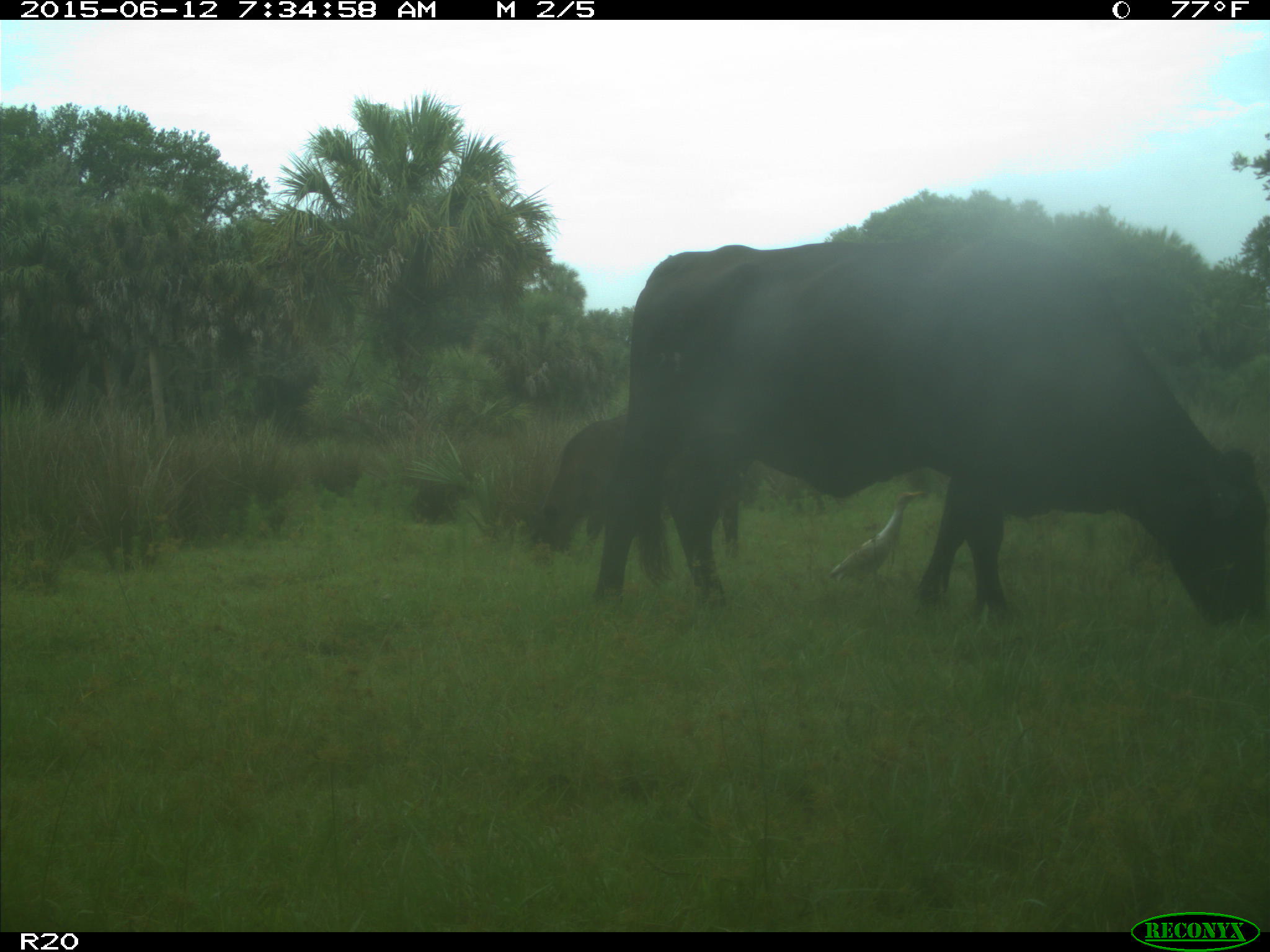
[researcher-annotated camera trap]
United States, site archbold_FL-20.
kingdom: Animalia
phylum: Chordata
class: Mammalia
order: Artiodactyla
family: Bovidae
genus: Bos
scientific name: Bos taurus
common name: domestic cow